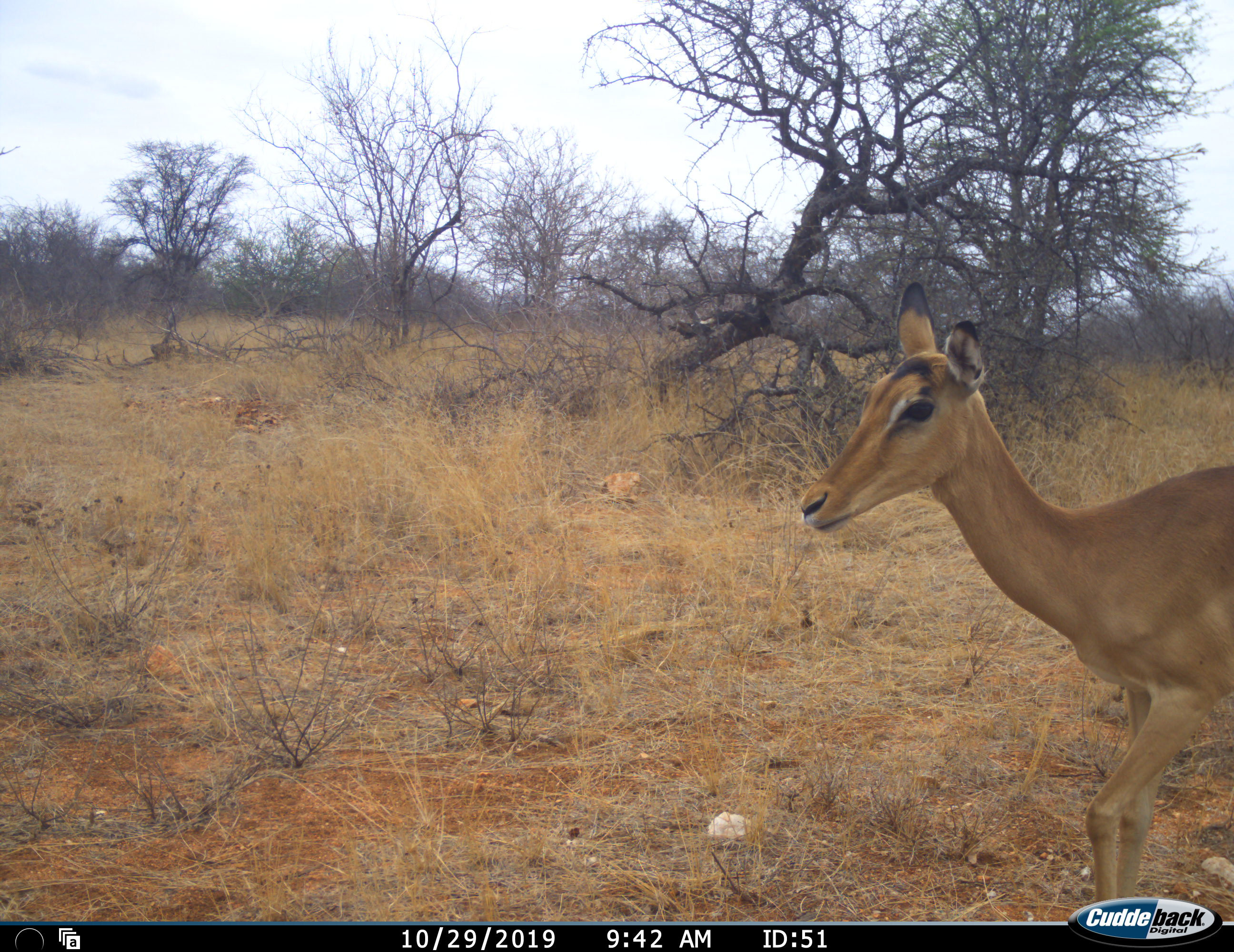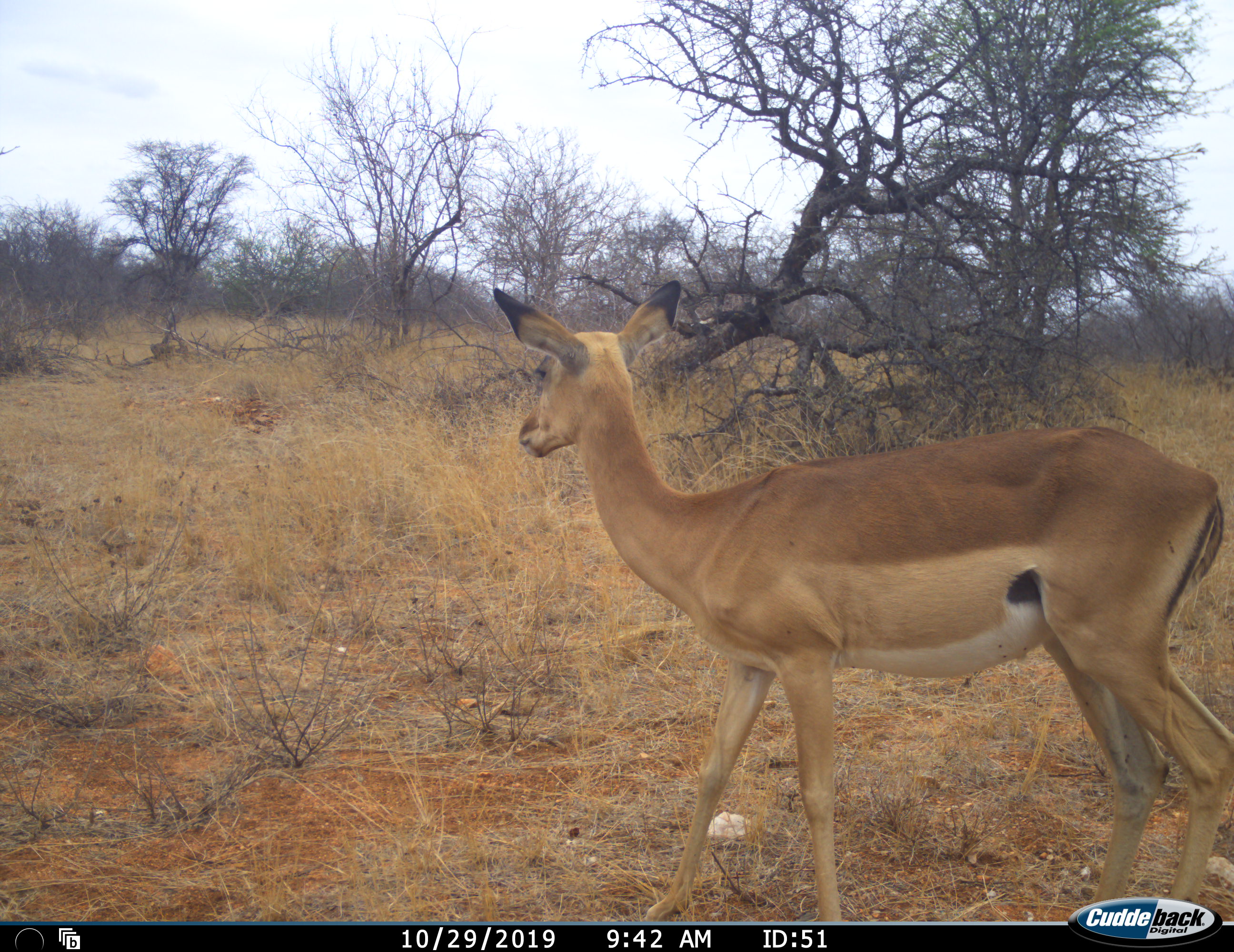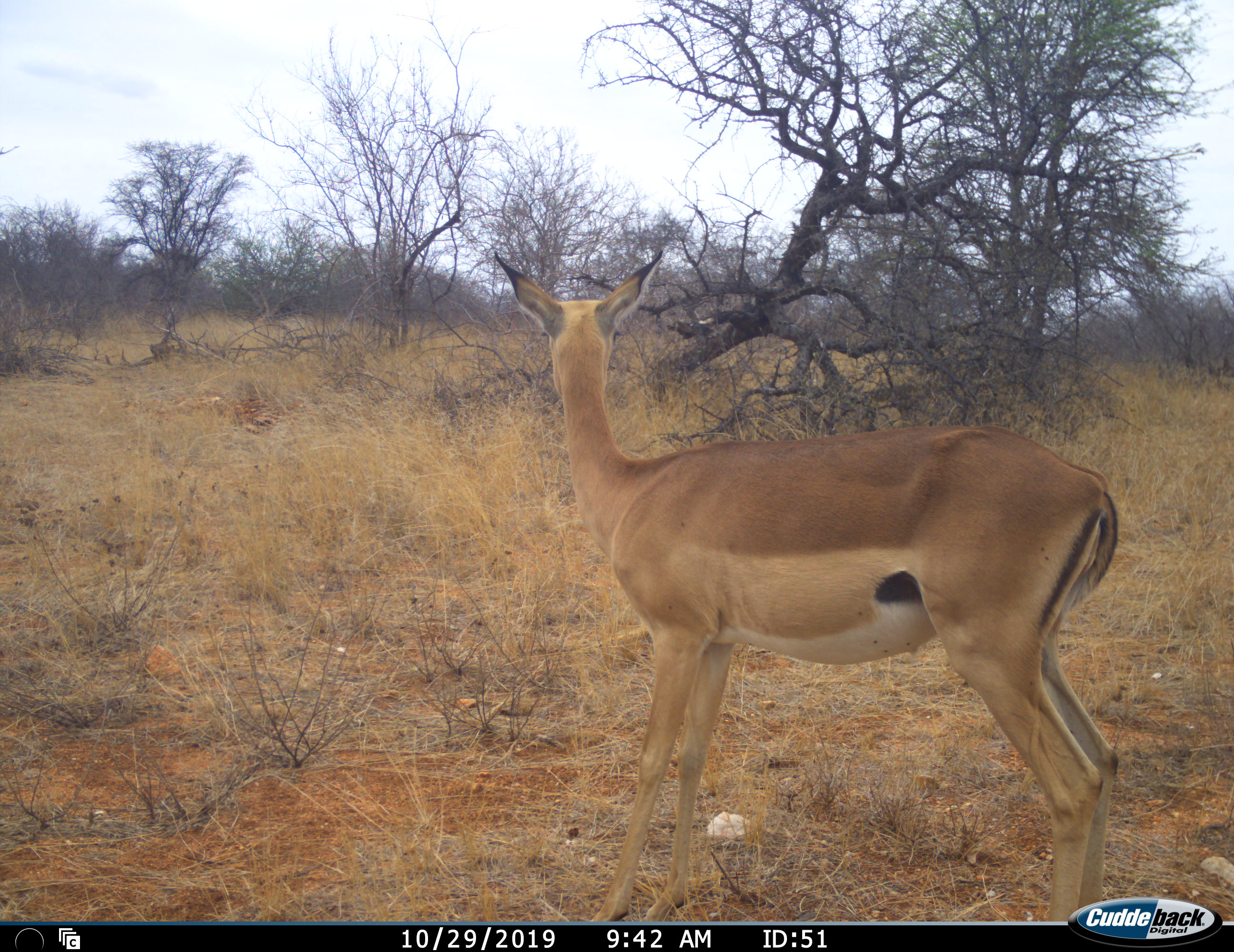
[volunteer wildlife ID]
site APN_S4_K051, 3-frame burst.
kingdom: Animalia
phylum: Chordata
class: Mammalia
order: Artiodactyla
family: Bovidae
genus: Aepyceros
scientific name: Aepyceros melampus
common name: impala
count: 1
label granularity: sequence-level